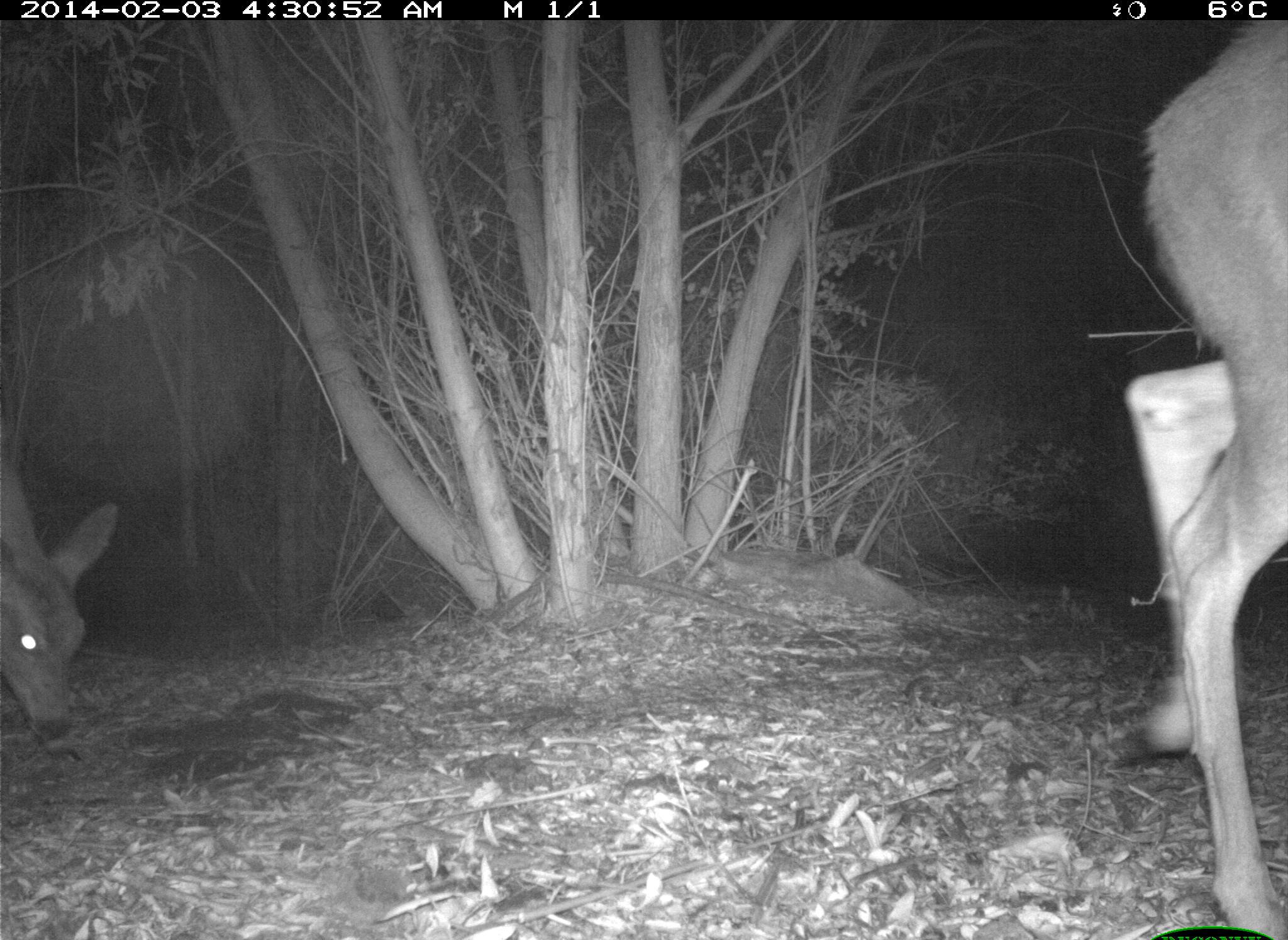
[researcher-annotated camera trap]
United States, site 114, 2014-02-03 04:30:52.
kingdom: Animalia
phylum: Chordata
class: Mammalia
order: Artiodactyla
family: Cervidae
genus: Odocoileus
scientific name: Odocoileus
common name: deer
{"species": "deer (Odocoileus)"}